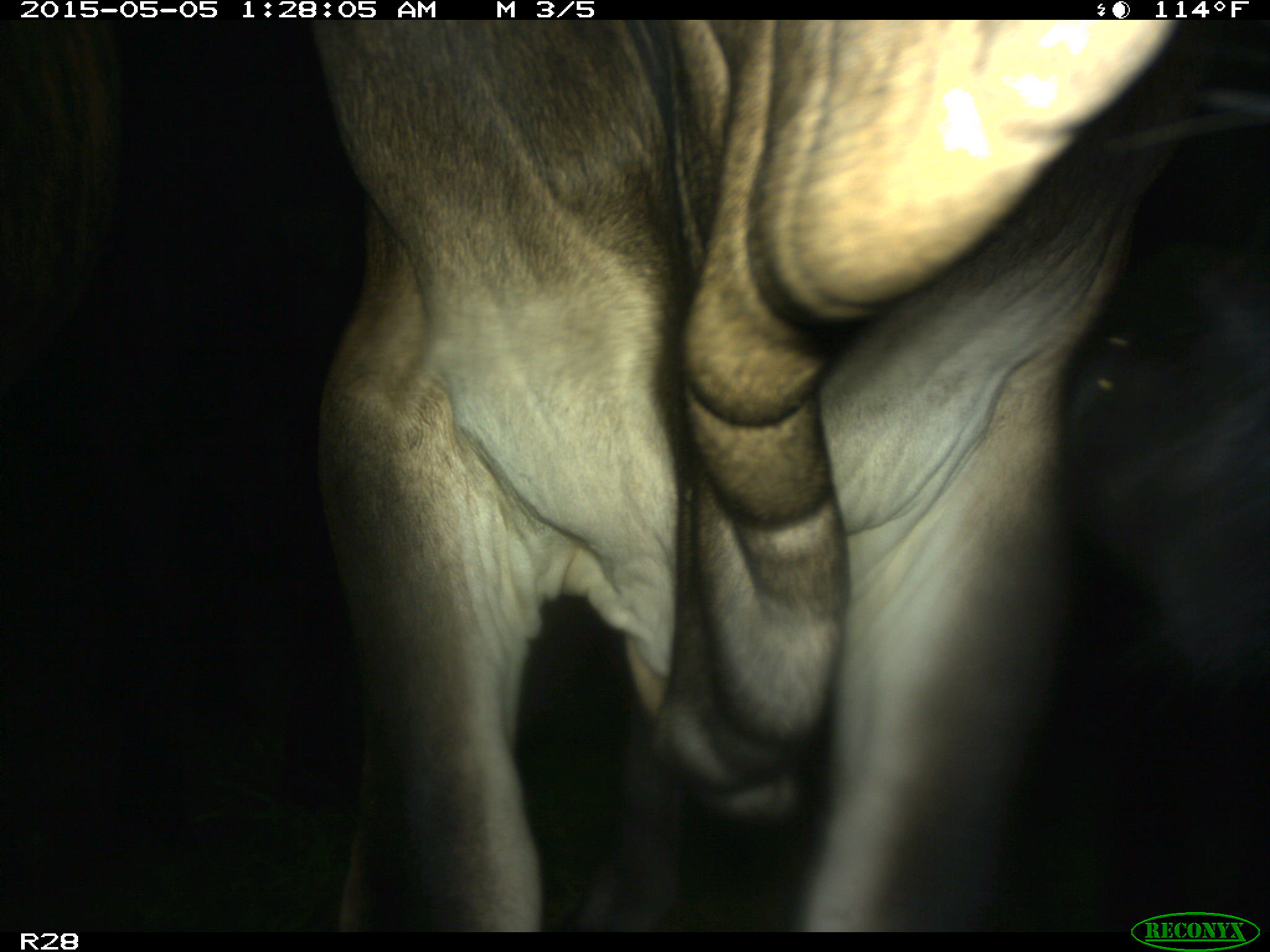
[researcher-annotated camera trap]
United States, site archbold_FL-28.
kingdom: Animalia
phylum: Chordata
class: Mammalia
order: Artiodactyla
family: Bovidae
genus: Bos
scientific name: Bos taurus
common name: domestic cow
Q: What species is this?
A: Bos taurus (domestic cow).